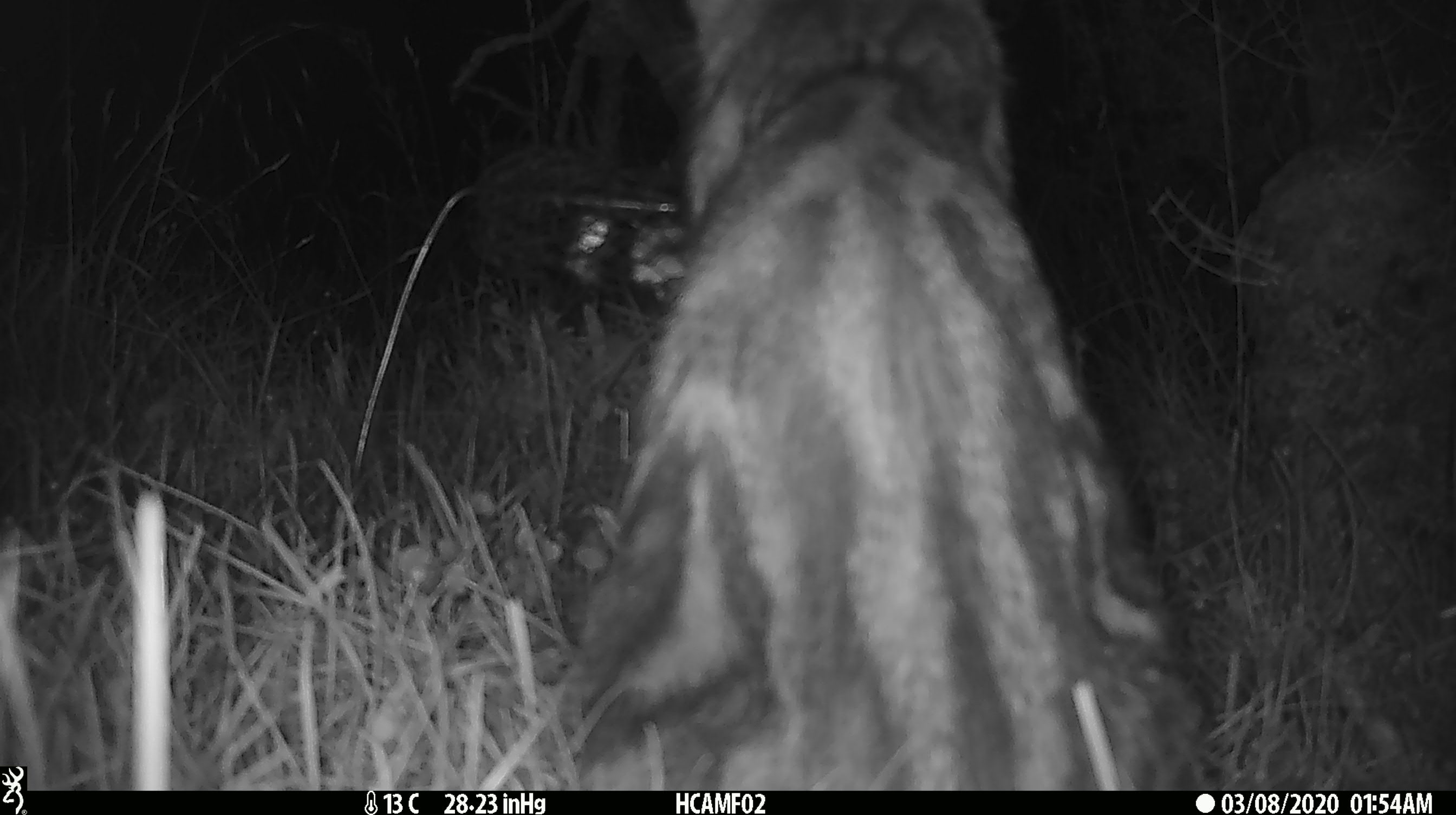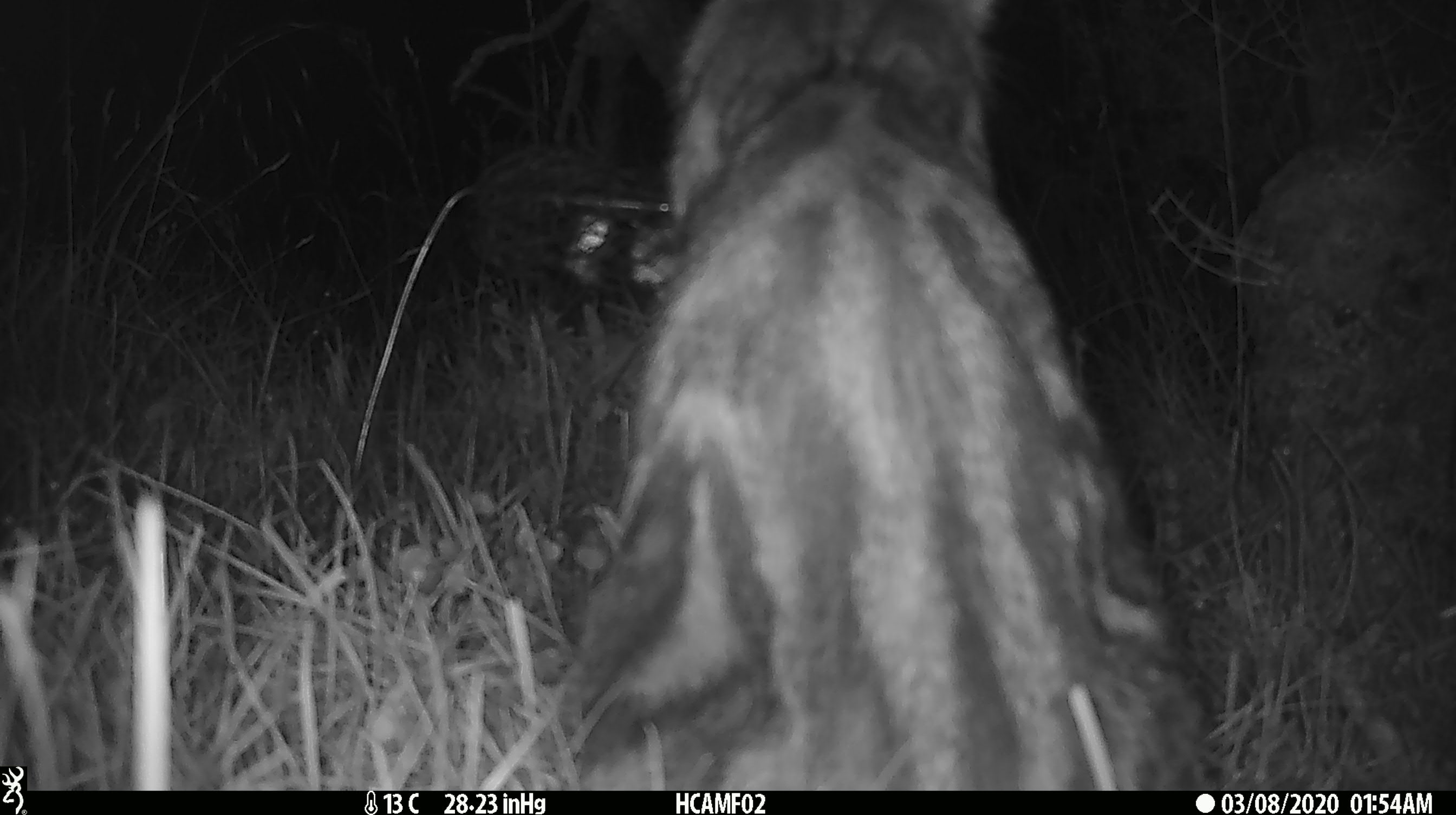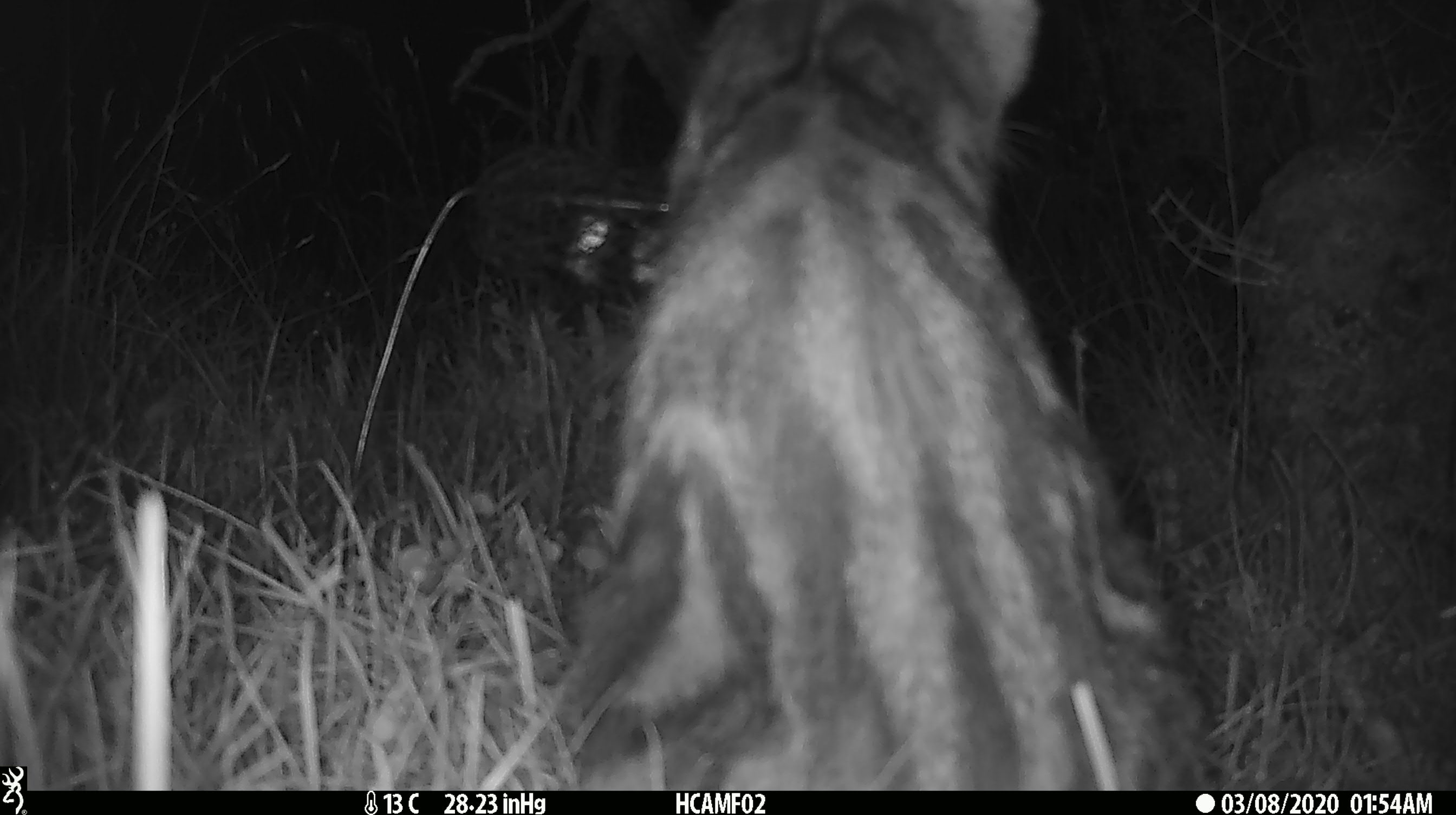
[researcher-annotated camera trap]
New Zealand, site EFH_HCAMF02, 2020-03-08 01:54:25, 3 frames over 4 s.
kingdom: Animalia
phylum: Chordata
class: Mammalia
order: Carnivora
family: Felidae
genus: Felis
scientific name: Felis catus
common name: domestic cat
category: cat